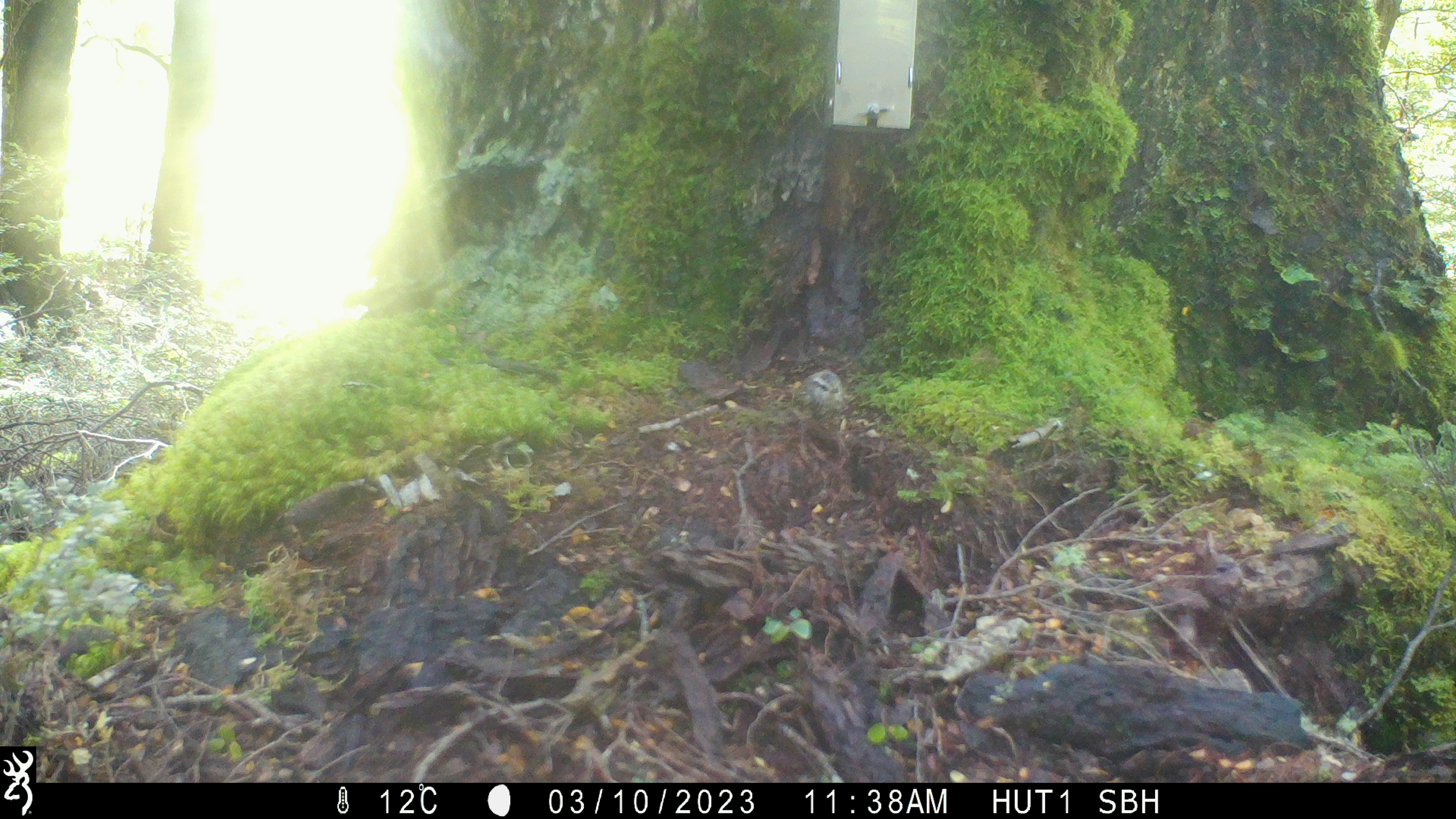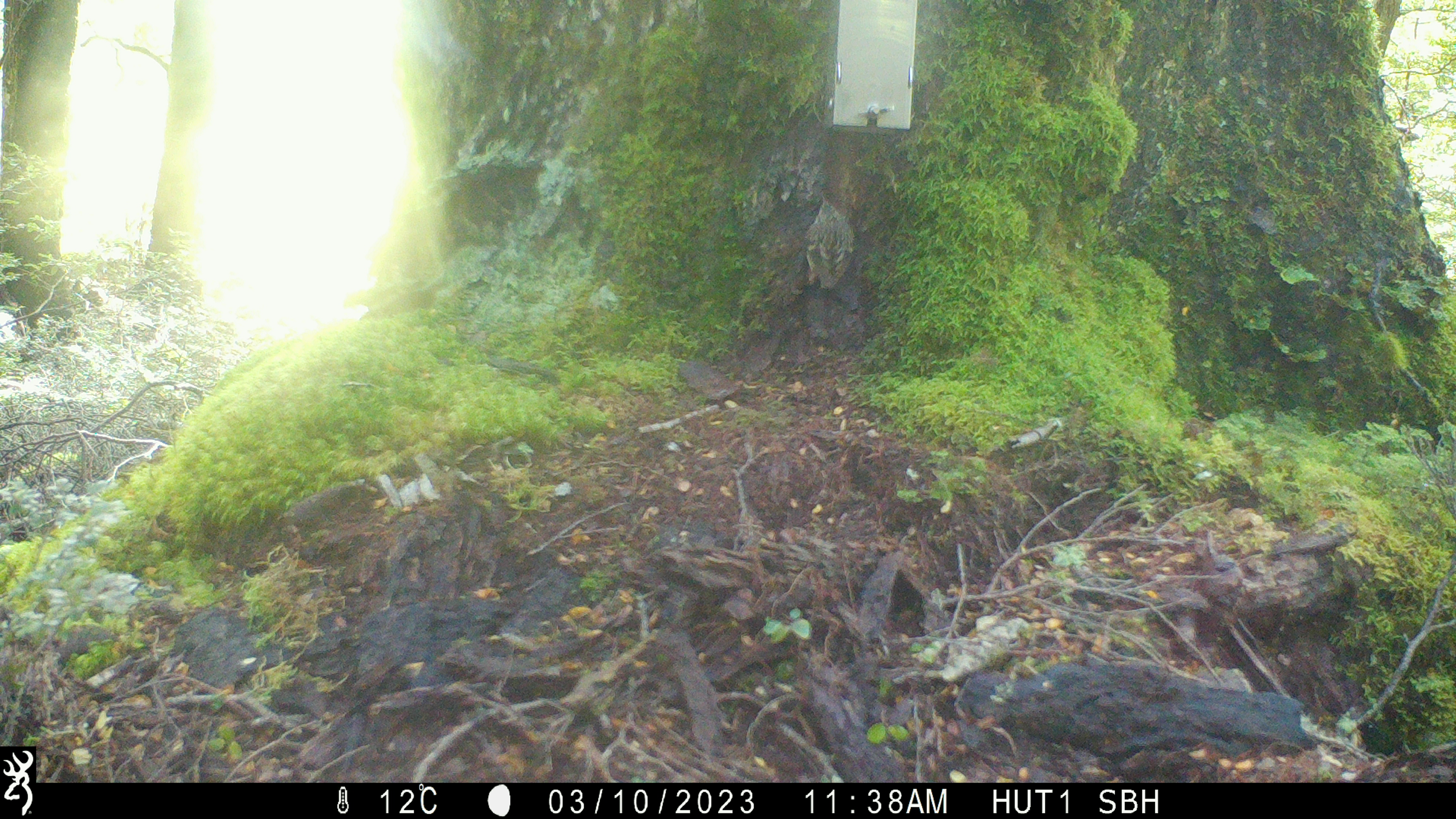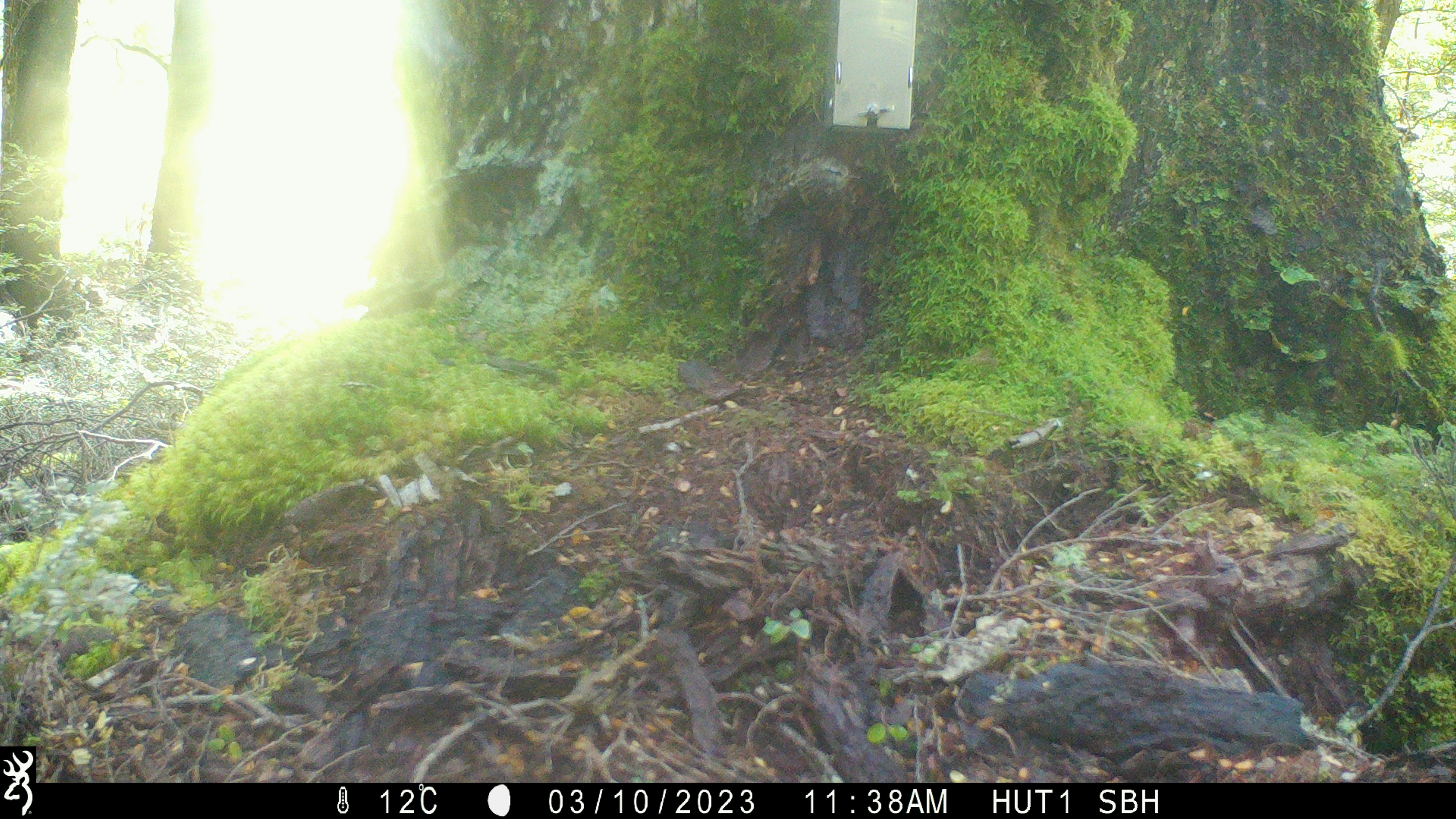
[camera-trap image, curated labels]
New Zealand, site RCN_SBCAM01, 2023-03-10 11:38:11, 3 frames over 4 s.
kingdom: Animalia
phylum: Chordata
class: Aves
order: Passeriformes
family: Acanthisittidae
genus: Acanthisitta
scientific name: Acanthisitta chloris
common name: rifleman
Rifleman (Acanthisitta chloris).